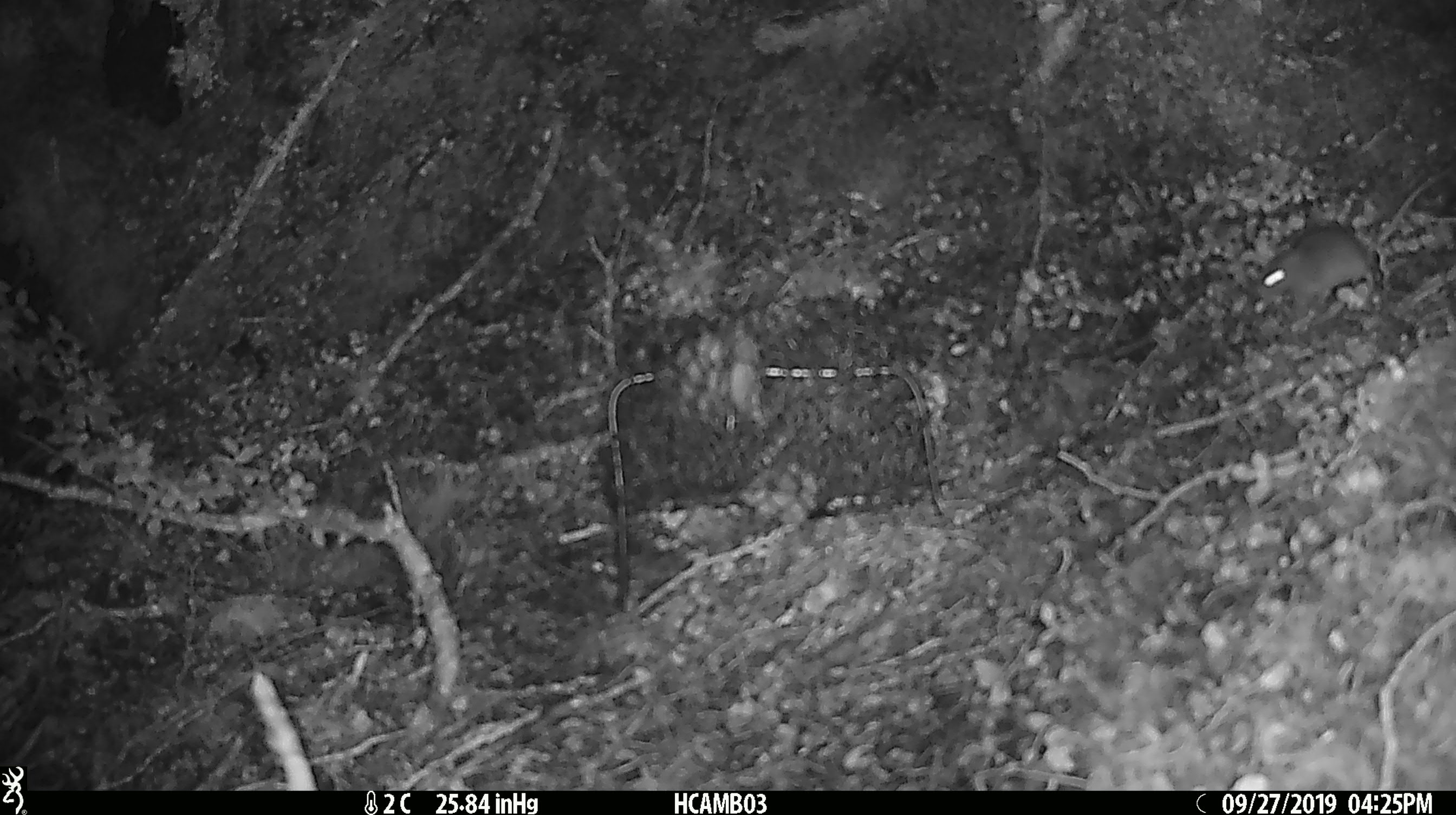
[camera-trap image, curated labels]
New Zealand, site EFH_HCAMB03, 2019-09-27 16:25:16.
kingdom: Animalia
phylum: Chordata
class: Mammalia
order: Rodentia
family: Muridae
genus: Mus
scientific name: Mus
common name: mouse